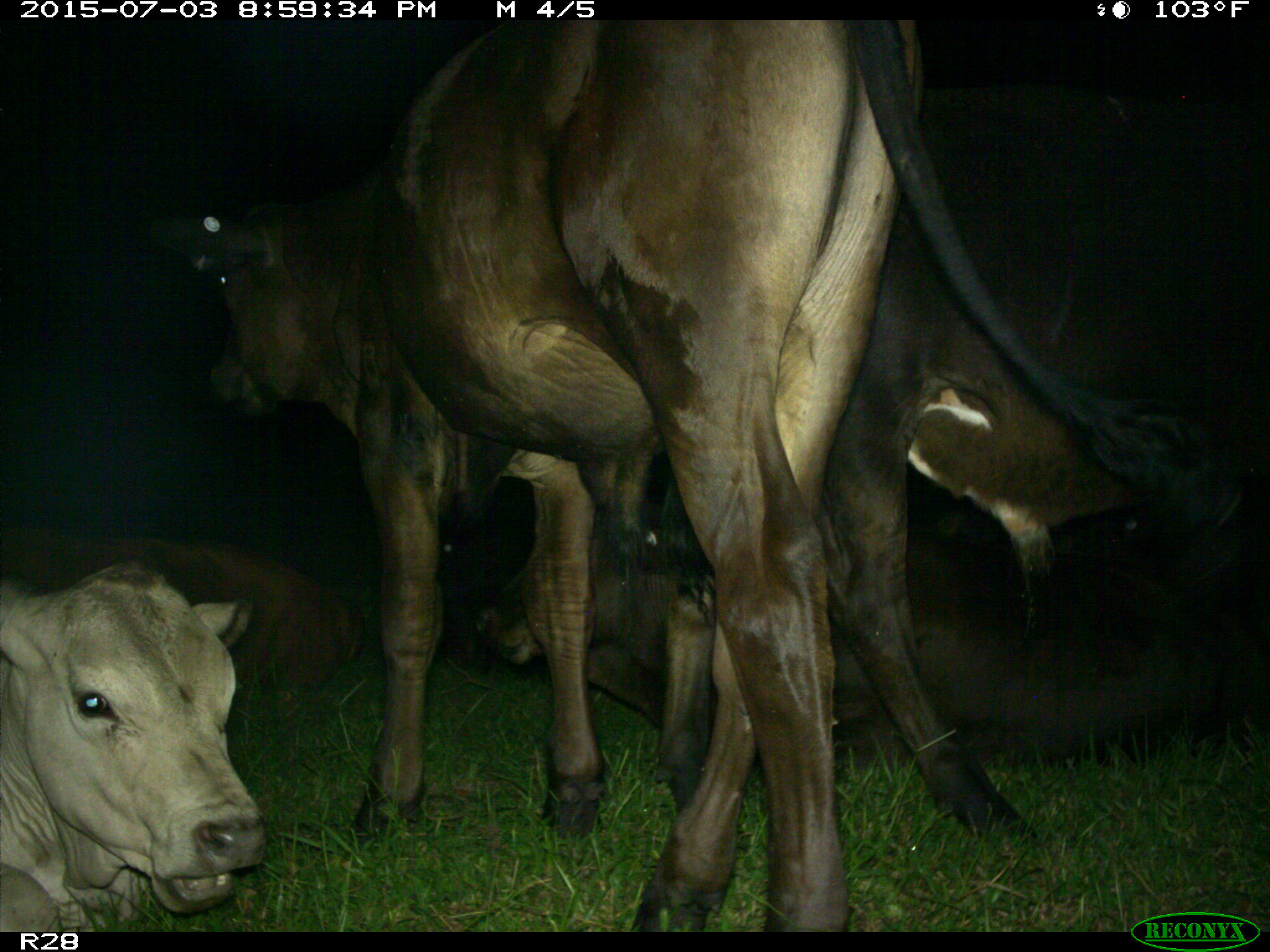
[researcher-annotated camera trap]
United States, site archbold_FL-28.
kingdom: Animalia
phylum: Chordata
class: Mammalia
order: Artiodactyla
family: Bovidae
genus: Bos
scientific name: Bos taurus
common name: domestic cow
Bos taurus (domestic cow).